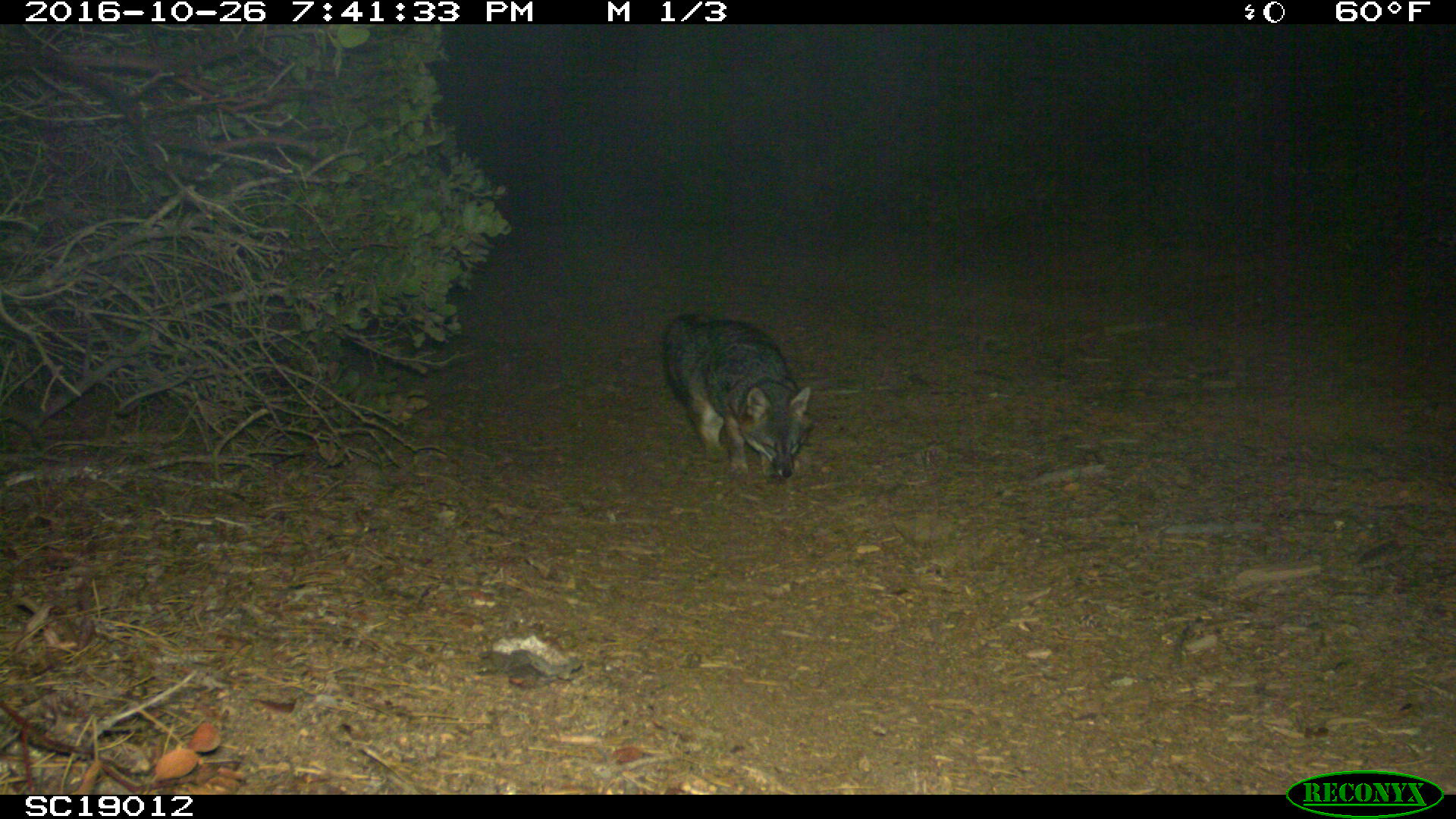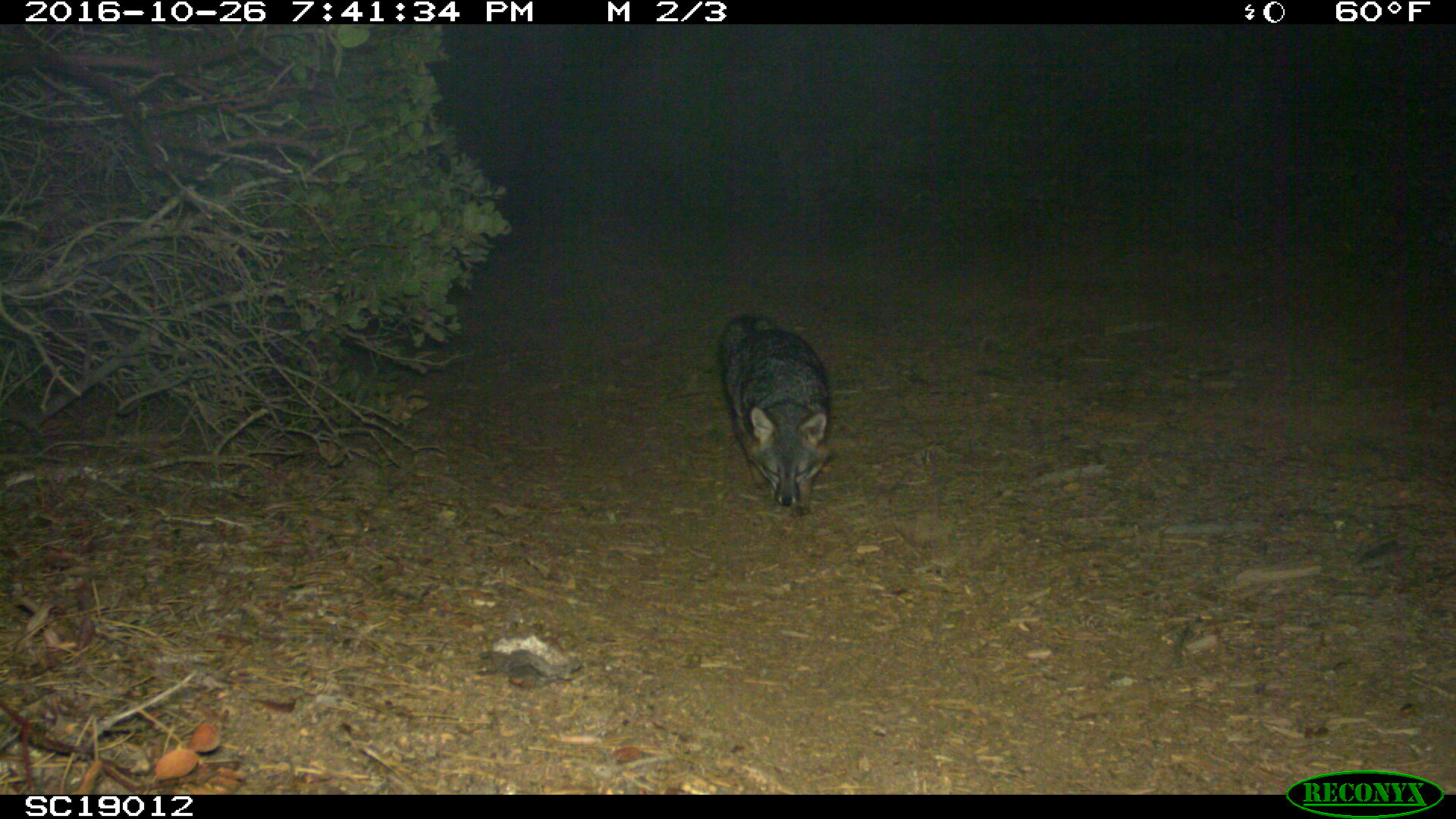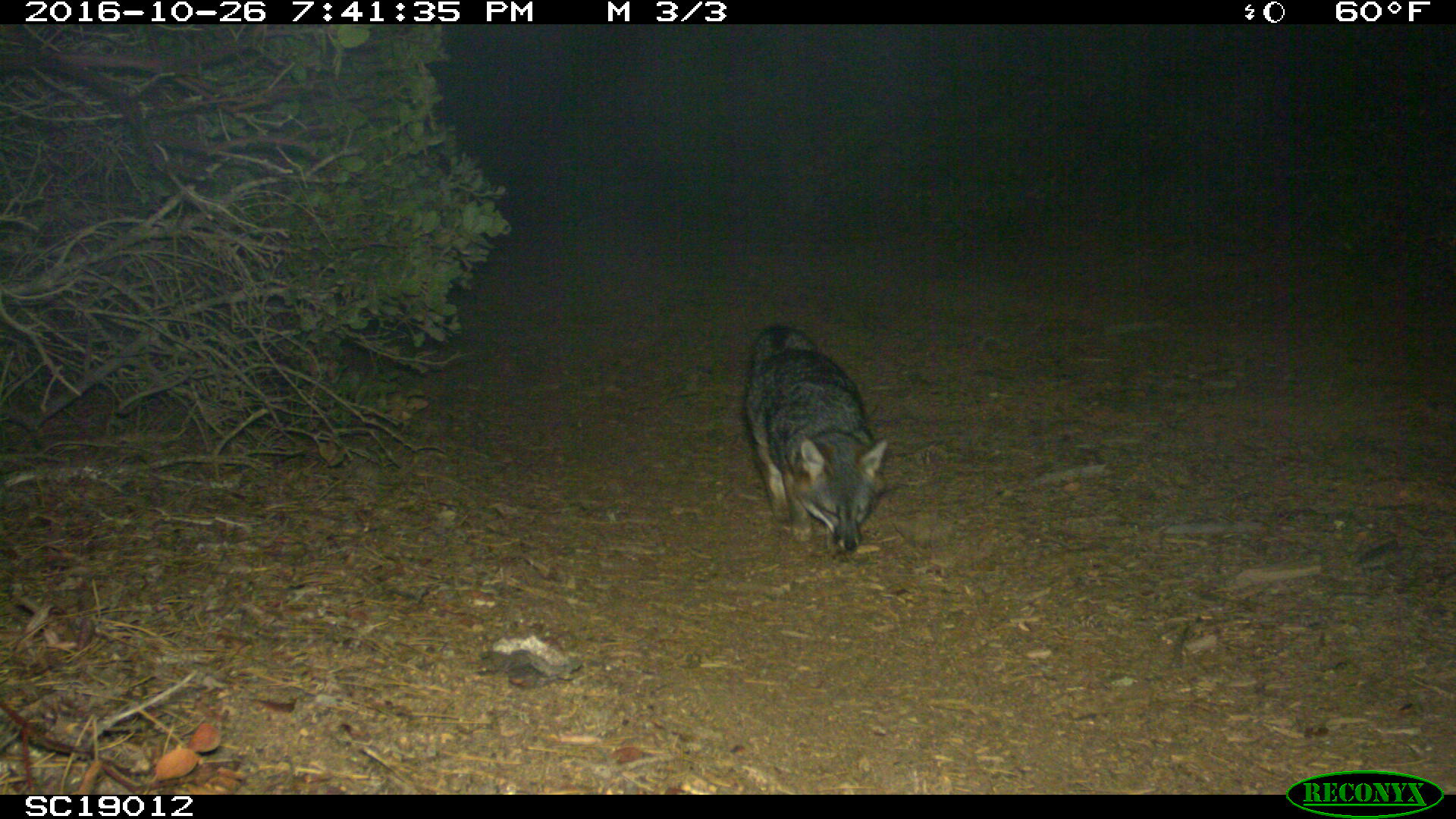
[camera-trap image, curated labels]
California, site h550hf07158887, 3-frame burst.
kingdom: Animalia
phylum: Chordata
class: Mammalia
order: Carnivora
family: Canidae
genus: Urocyon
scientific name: Urocyon littoralis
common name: island fox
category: fox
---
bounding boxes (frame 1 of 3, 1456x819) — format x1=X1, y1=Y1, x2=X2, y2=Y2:
fox: x1=659, y1=310, x2=813, y2=480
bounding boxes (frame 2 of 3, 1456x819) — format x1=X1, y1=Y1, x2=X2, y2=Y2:
fox: x1=718, y1=314, x2=830, y2=517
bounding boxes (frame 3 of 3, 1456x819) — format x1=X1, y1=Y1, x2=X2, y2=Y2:
fox: x1=743, y1=324, x2=890, y2=554